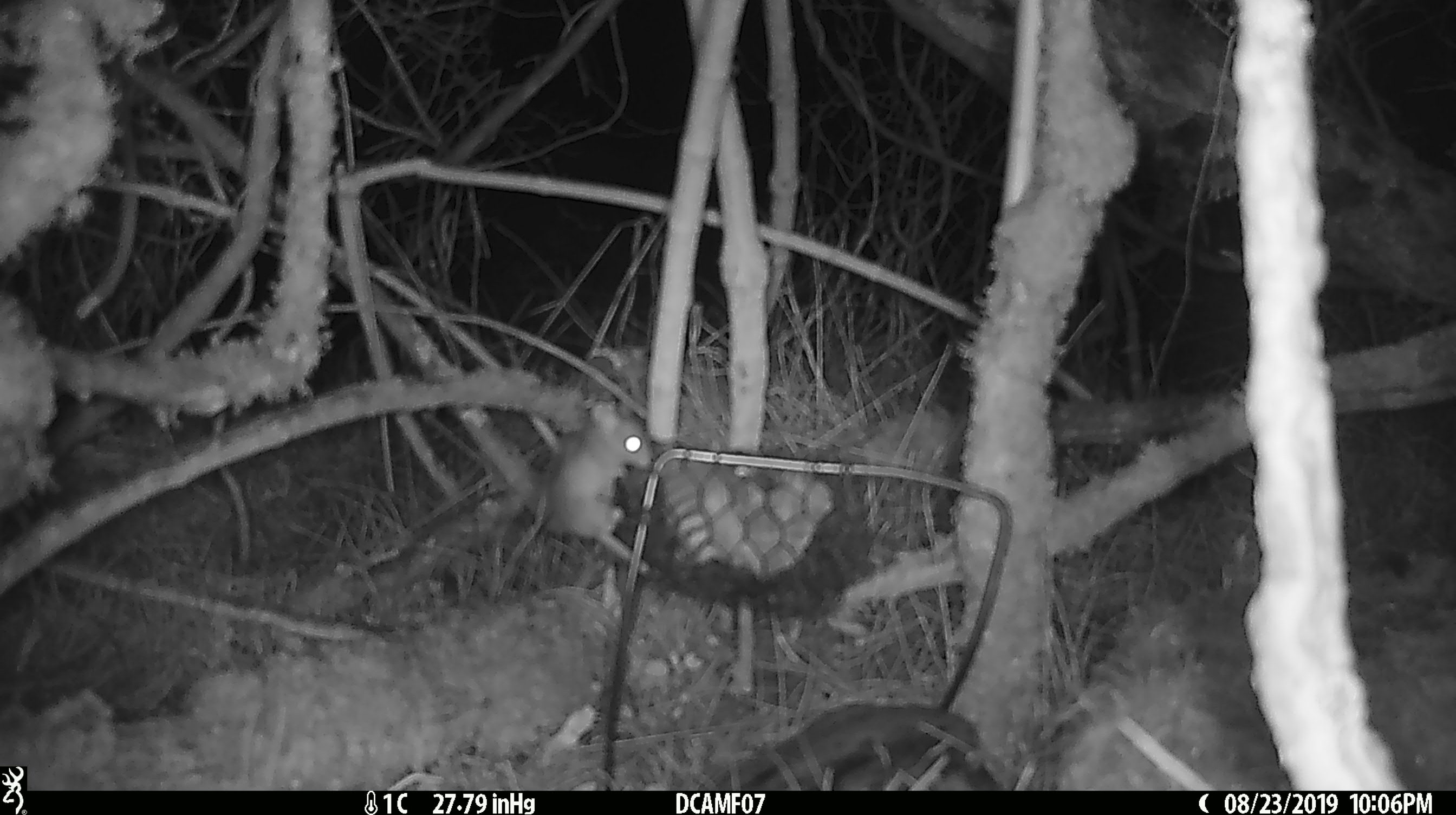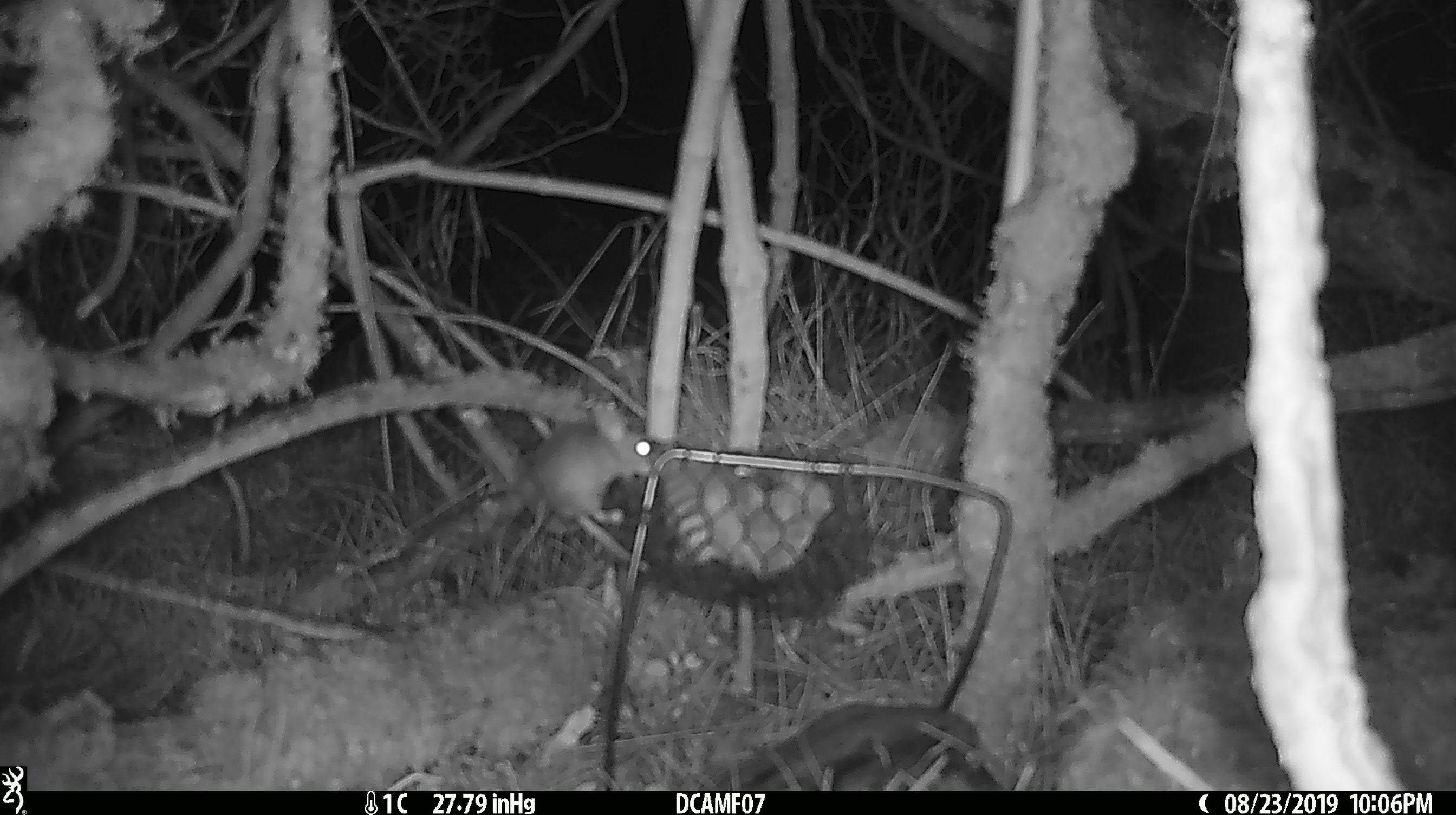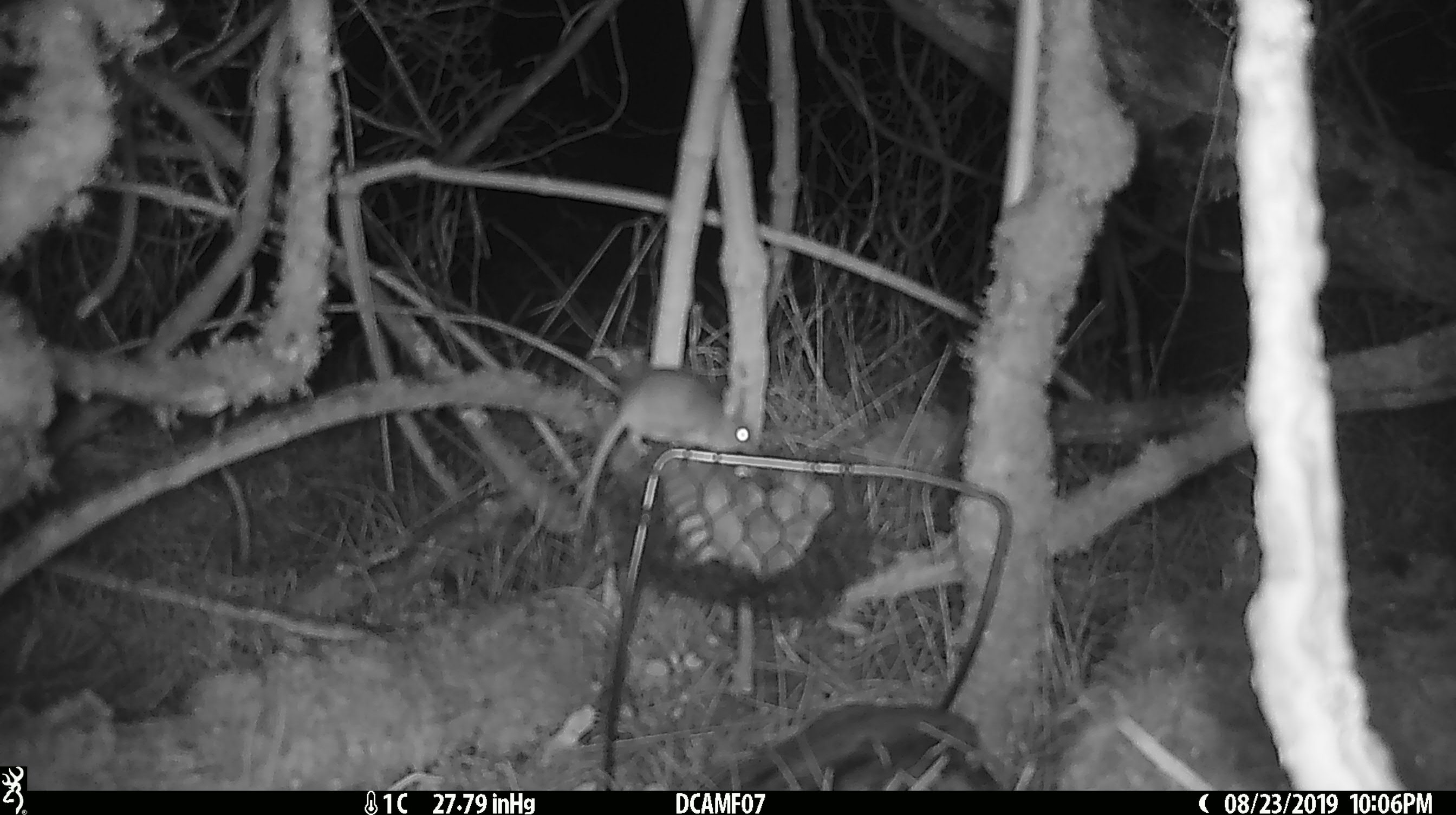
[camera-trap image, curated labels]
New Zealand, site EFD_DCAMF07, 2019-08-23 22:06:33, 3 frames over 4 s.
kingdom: Animalia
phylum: Chordata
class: Mammalia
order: Rodentia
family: Muridae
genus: Mus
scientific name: Mus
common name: mouse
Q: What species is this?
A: Mouse (Mus).